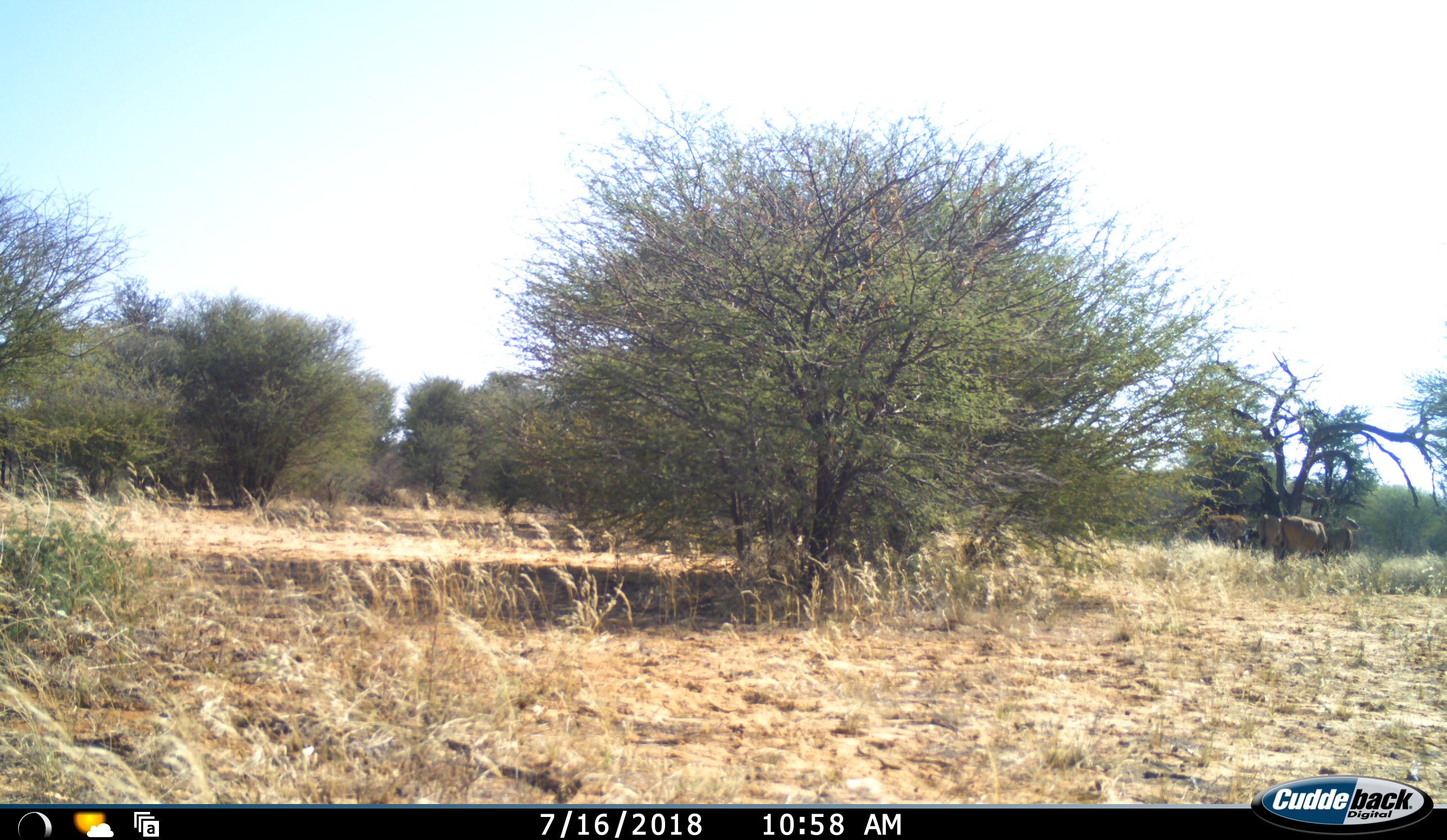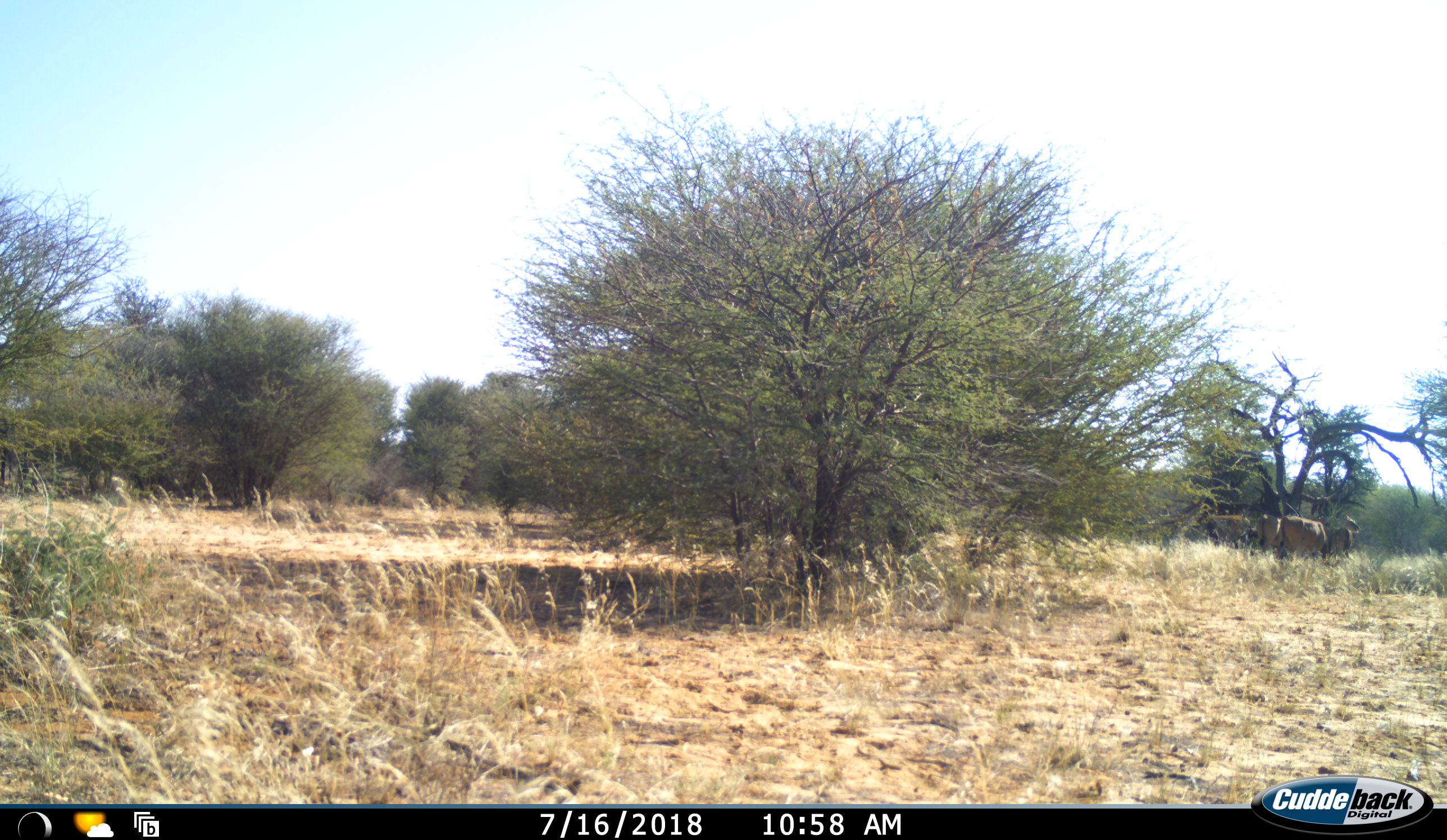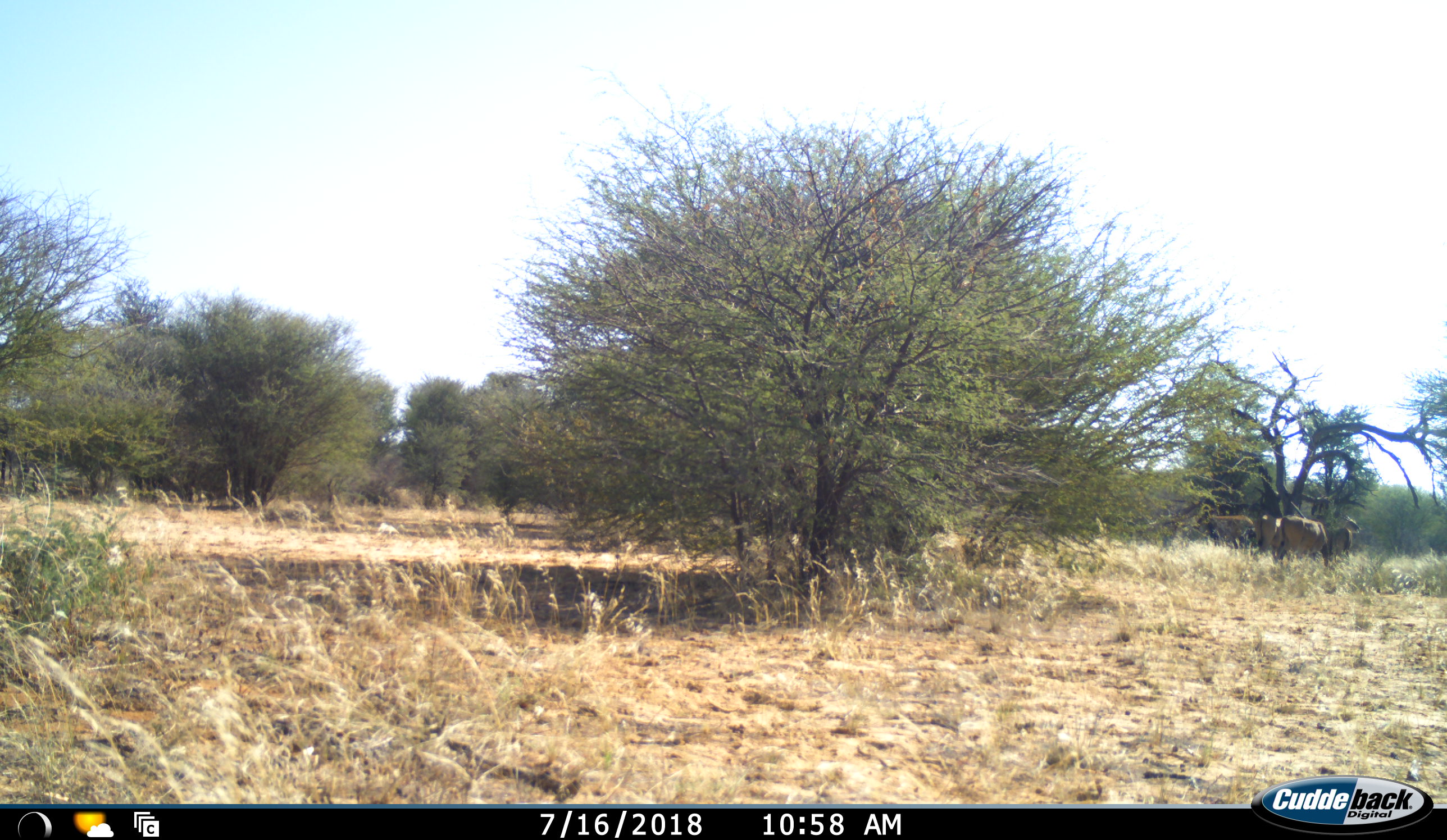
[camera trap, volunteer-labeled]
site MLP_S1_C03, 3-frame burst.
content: unidentified animal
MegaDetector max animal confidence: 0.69